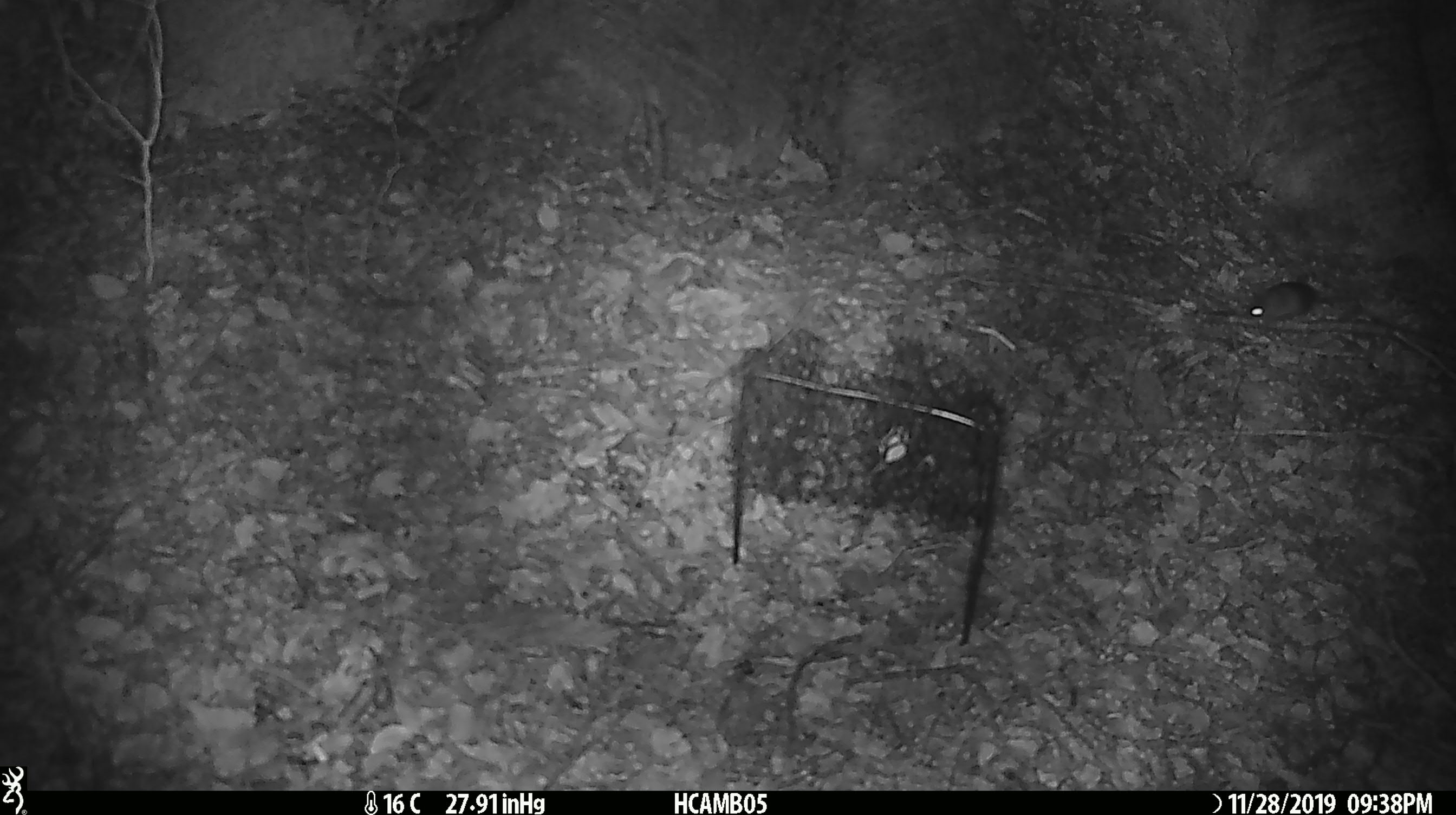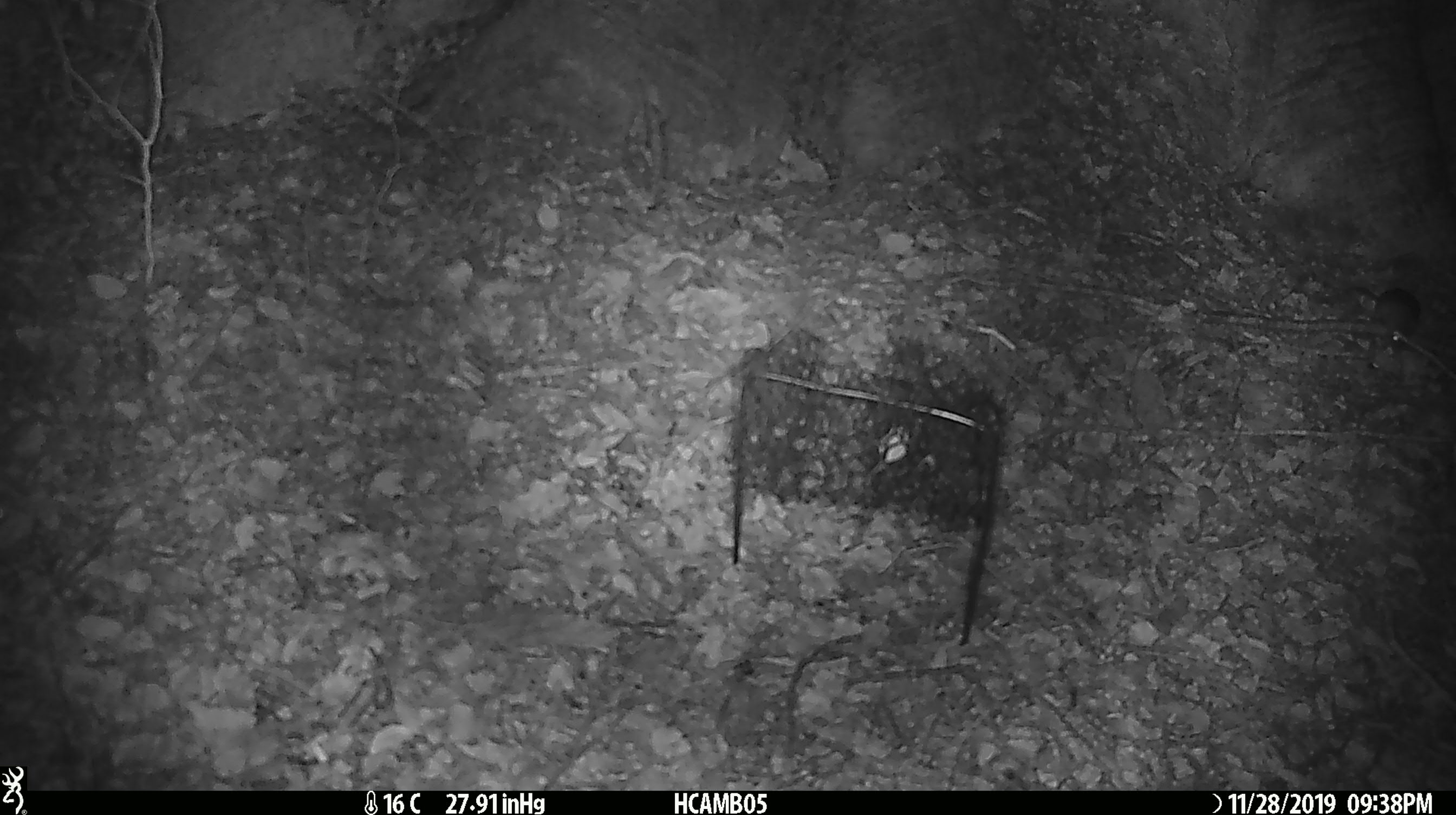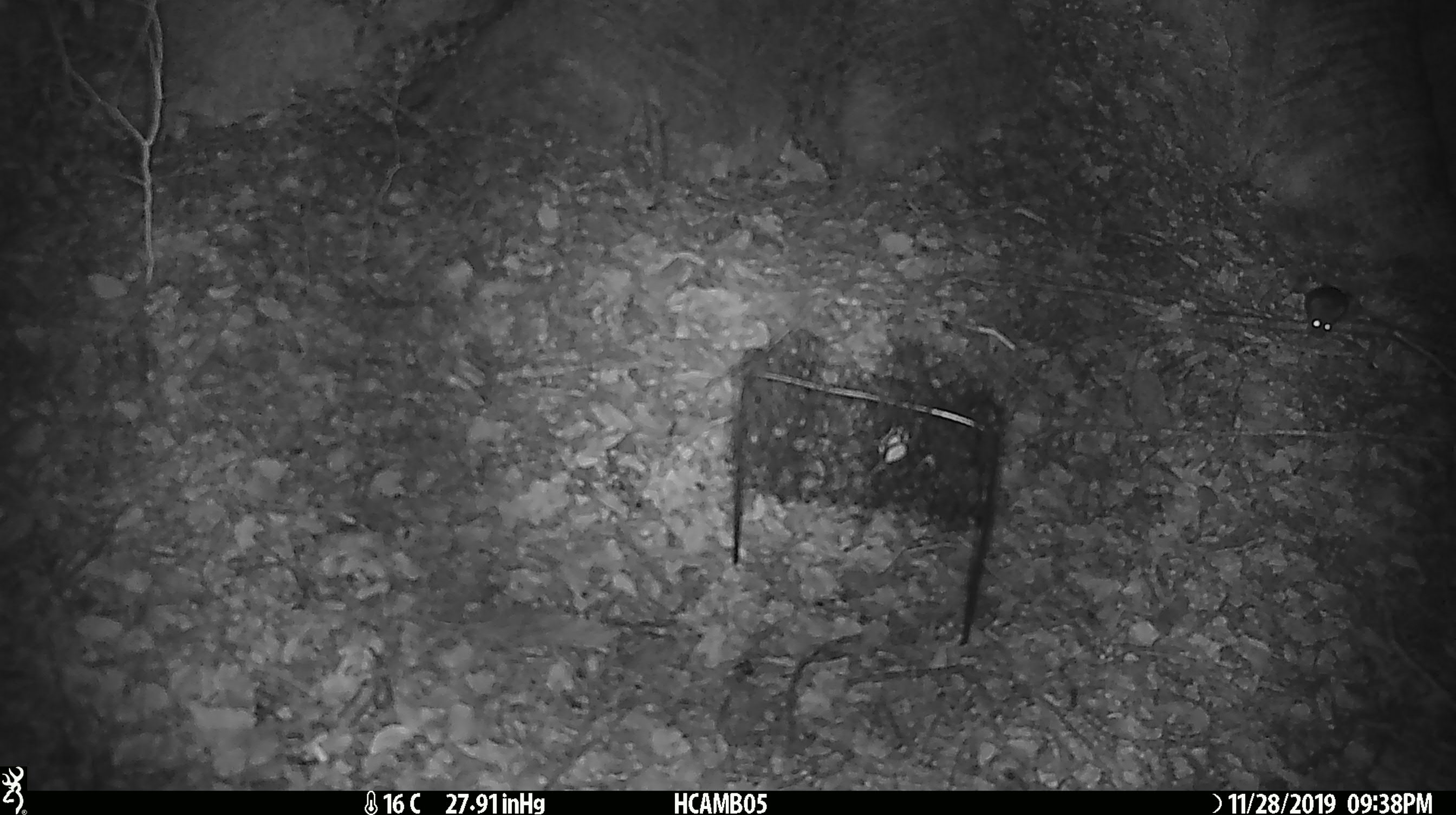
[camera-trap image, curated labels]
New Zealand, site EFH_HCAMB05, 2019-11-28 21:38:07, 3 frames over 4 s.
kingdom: Animalia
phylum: Chordata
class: Mammalia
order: Rodentia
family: Muridae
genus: Mus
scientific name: Mus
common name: mouse